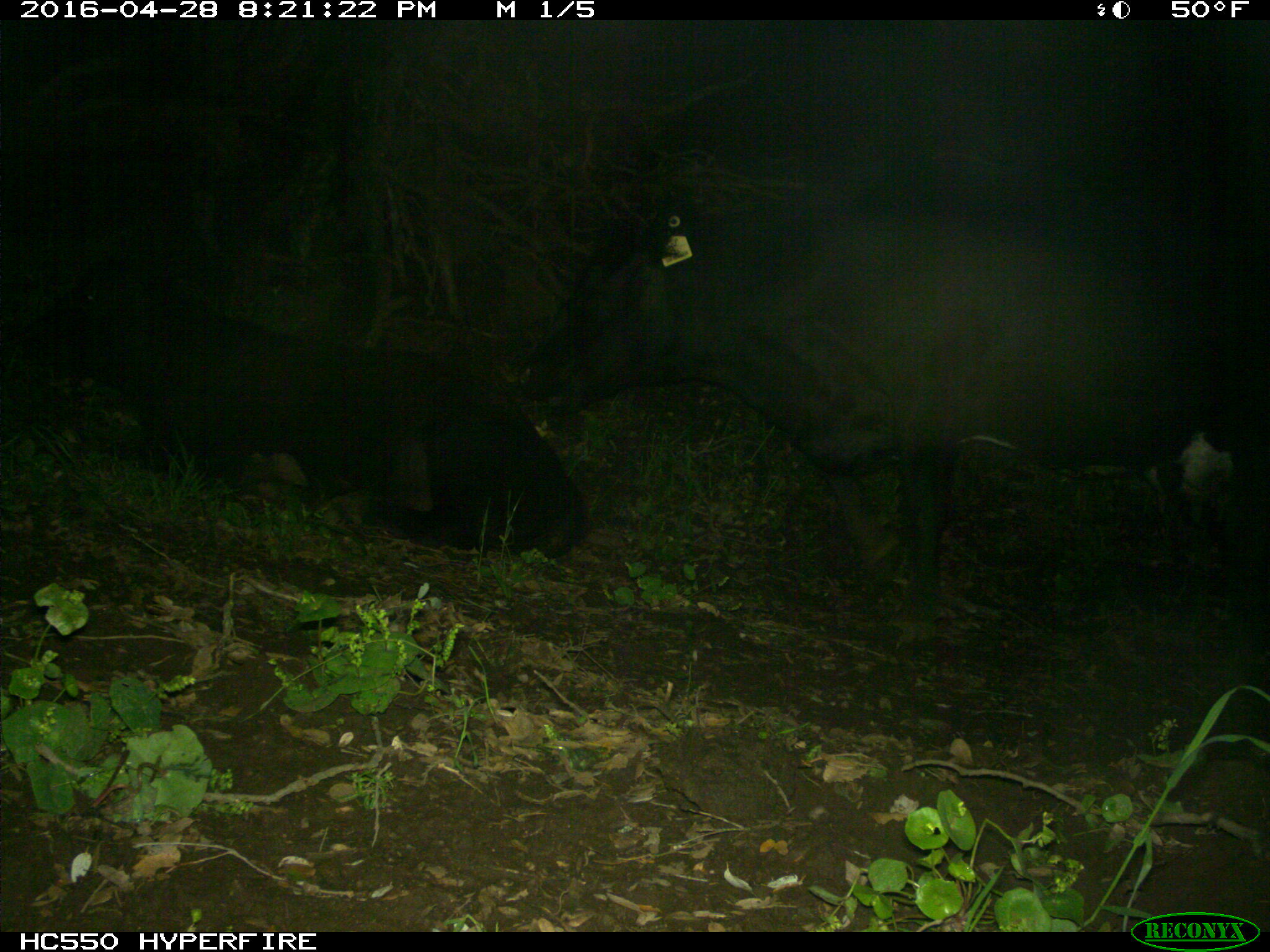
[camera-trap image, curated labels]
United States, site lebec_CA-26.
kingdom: Animalia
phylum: Chordata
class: Mammalia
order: Artiodactyla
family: Bovidae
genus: Bos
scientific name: Bos taurus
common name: domestic cow